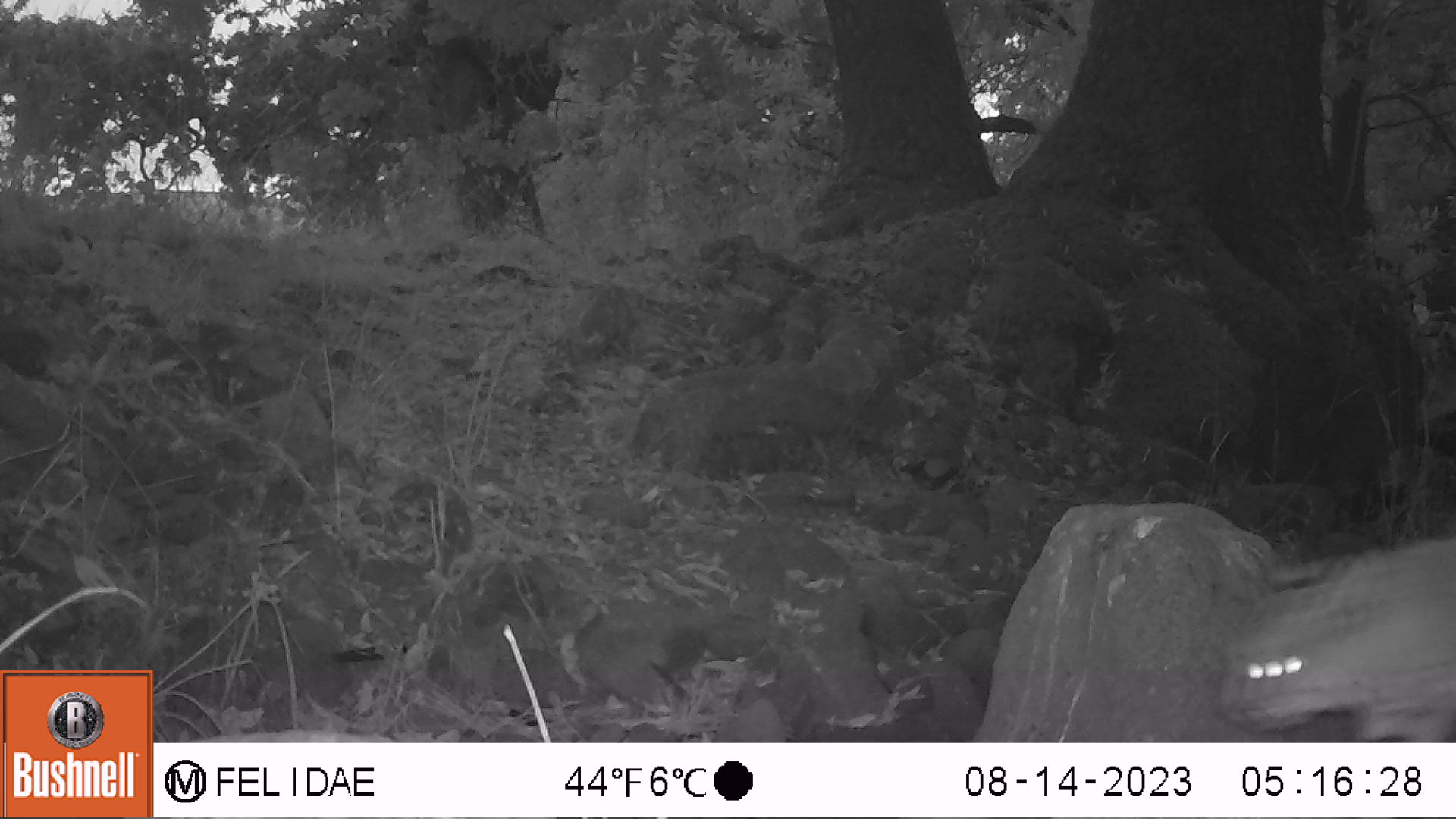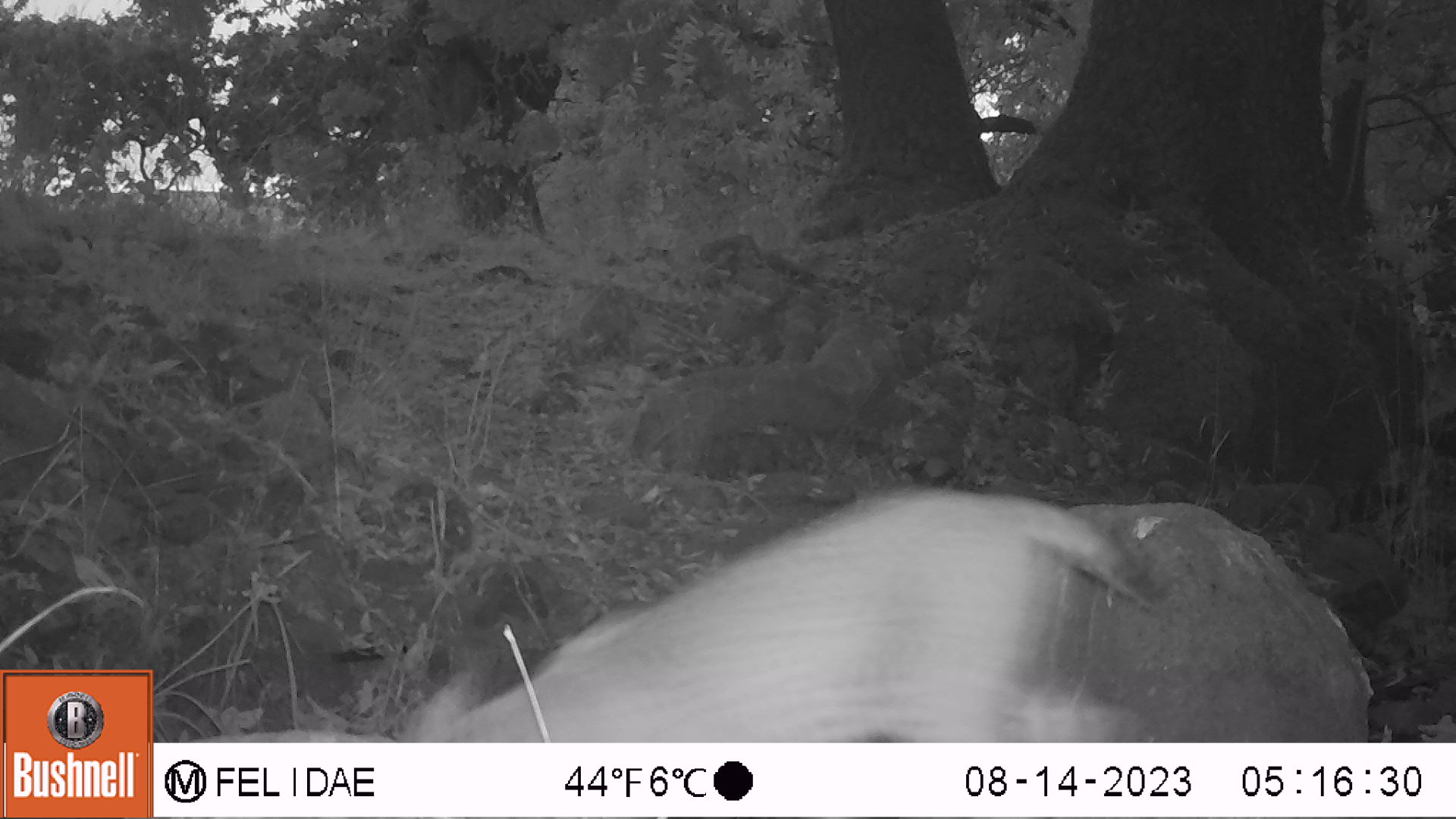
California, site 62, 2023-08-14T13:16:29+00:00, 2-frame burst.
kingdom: Animalia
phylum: Chordata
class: Mammalia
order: Carnivora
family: Felidae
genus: Lynx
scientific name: Lynx rufus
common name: bobcat